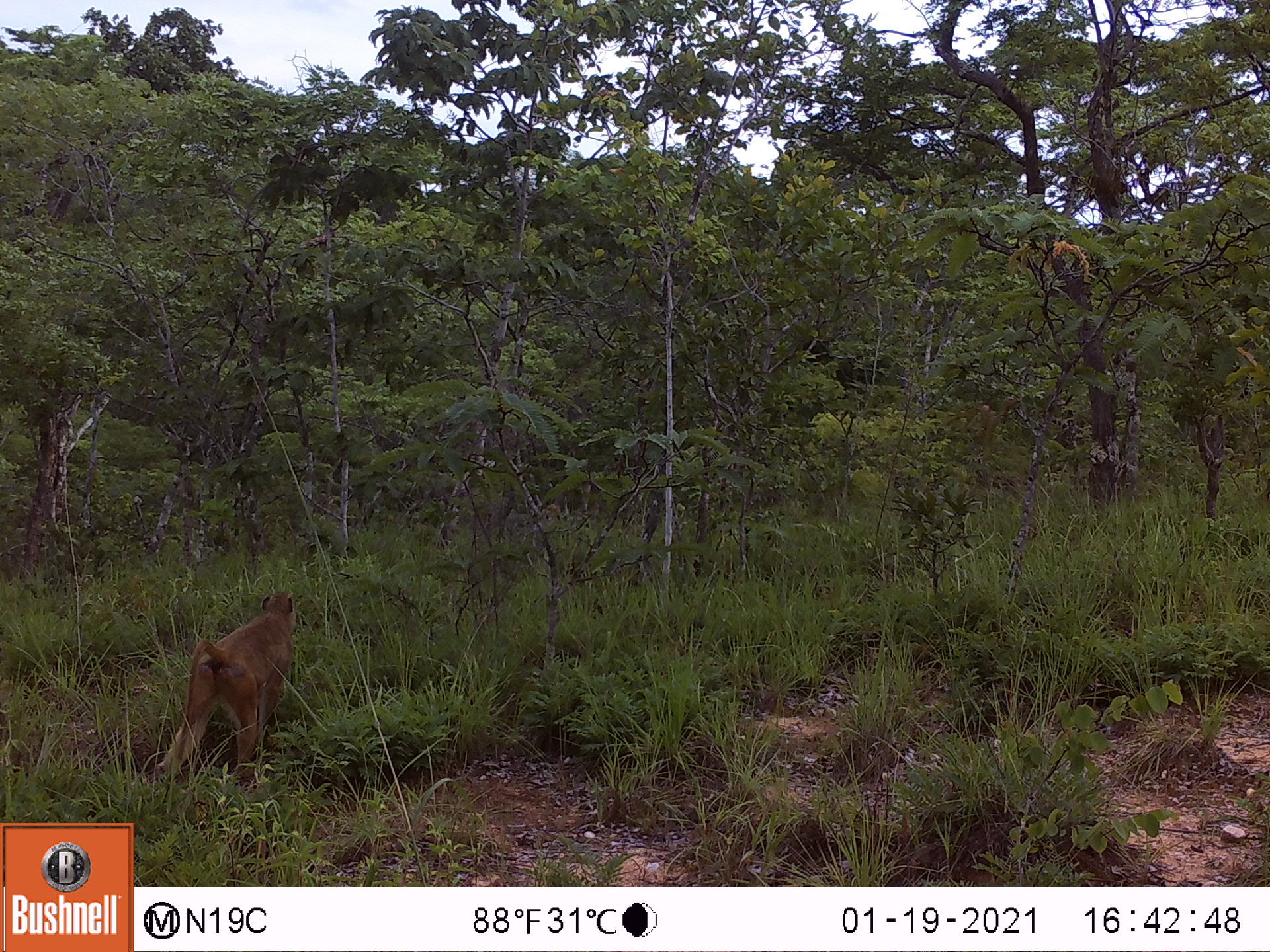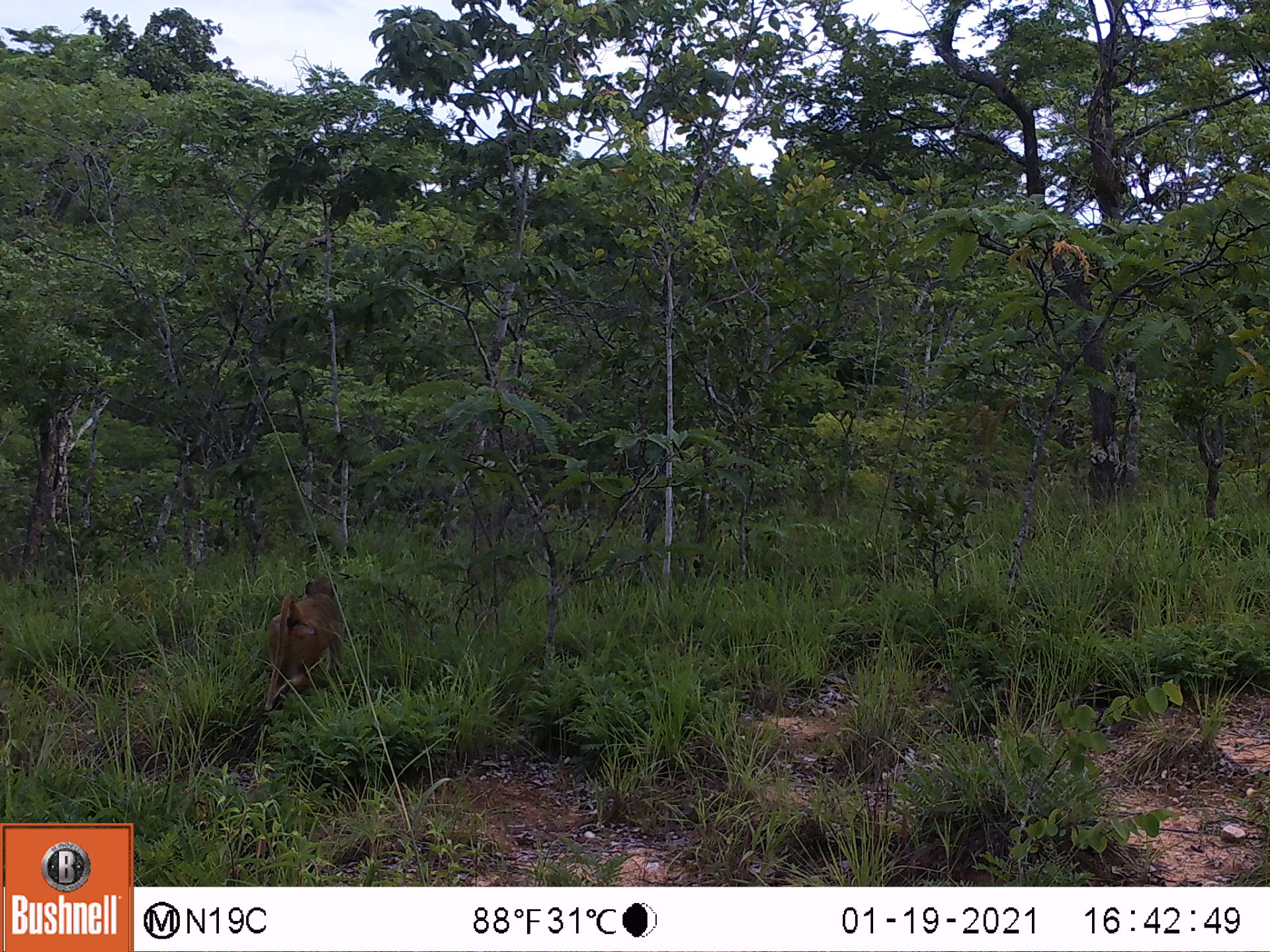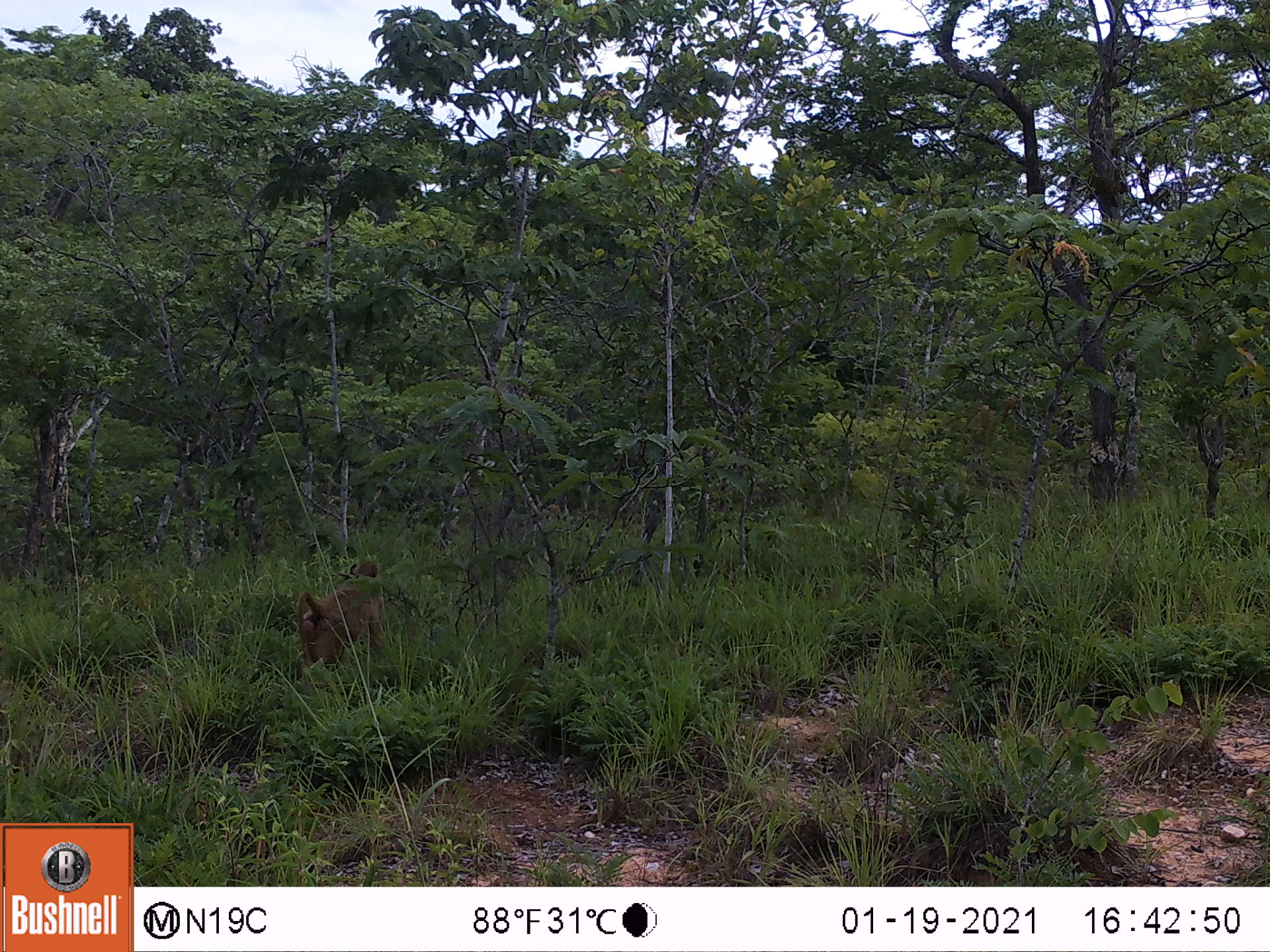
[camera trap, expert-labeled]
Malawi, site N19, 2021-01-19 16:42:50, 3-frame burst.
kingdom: Animalia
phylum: Chordata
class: Mammalia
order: Primates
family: Cercopithecidae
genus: Papio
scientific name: Papio cynocephalus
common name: yellow baboon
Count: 1.